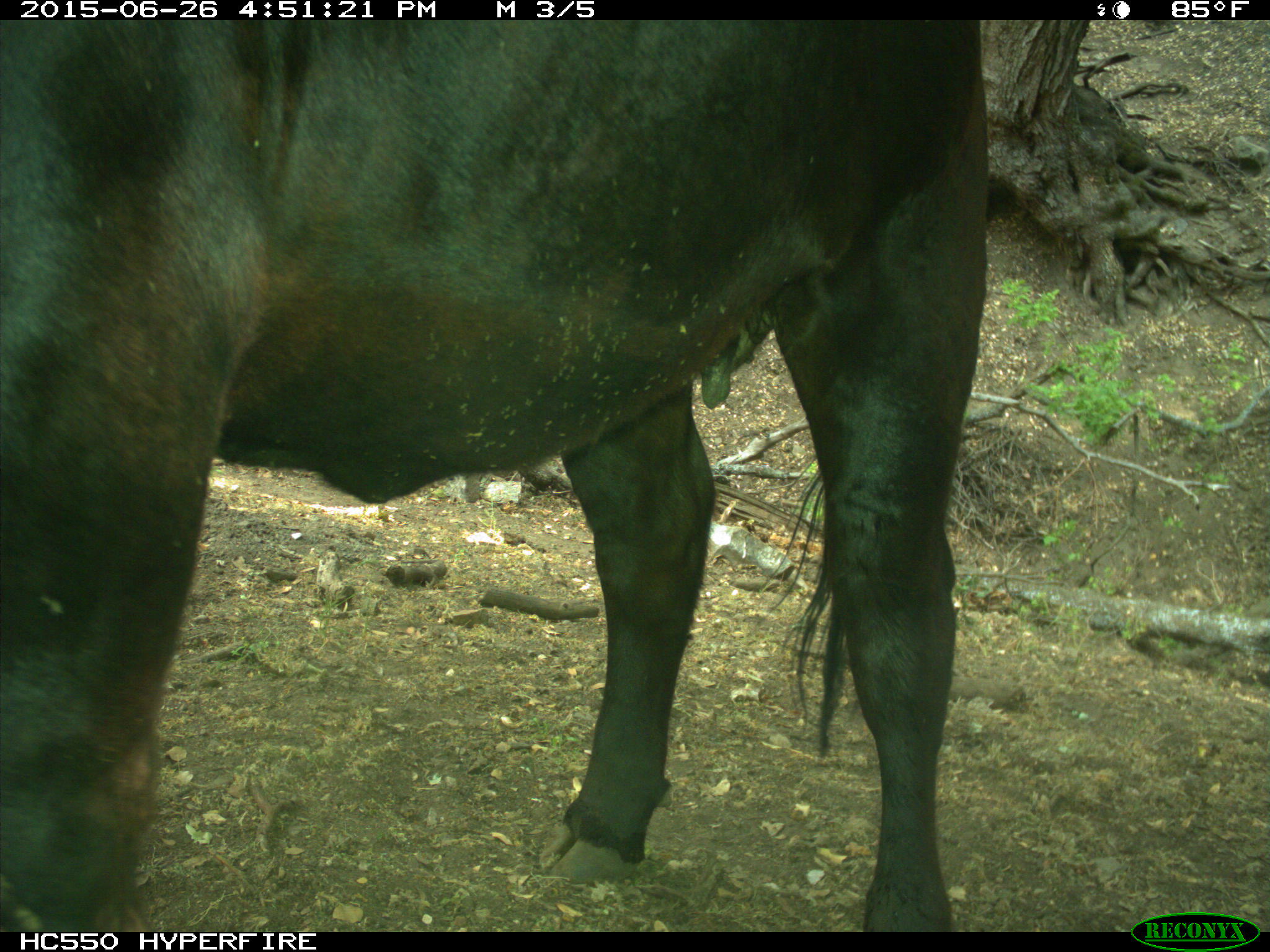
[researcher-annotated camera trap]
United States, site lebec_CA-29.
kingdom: Animalia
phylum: Chordata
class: Mammalia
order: Artiodactyla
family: Bovidae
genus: Bos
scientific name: Bos taurus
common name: domestic cow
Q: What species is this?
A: Bos taurus (domestic cow).